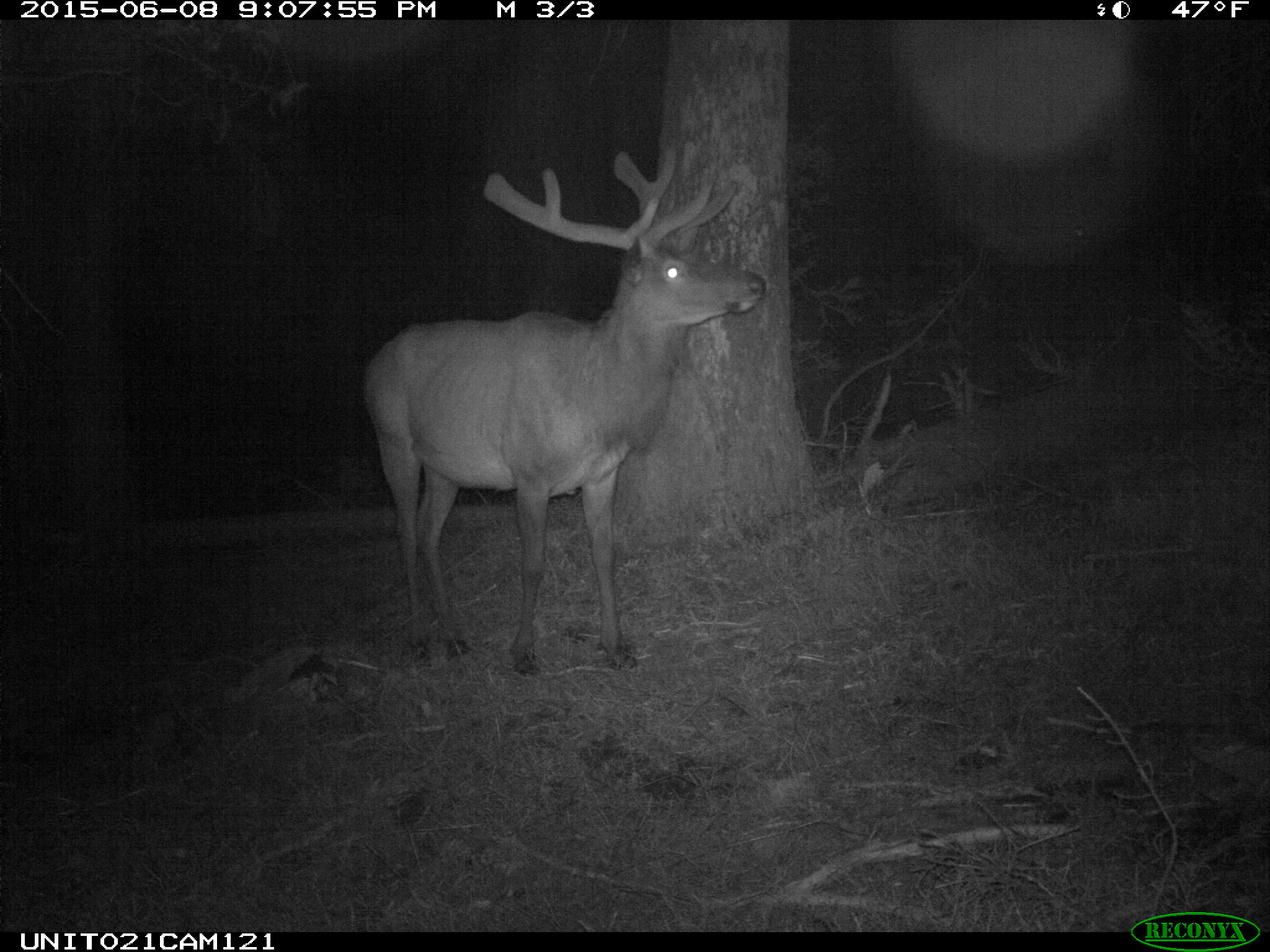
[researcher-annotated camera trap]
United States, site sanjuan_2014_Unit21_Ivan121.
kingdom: Animalia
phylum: Chordata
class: Mammalia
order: Artiodactyla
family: Cervidae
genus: Cervus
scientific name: Cervus elaphus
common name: red deer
Cervus elaphus (red deer).